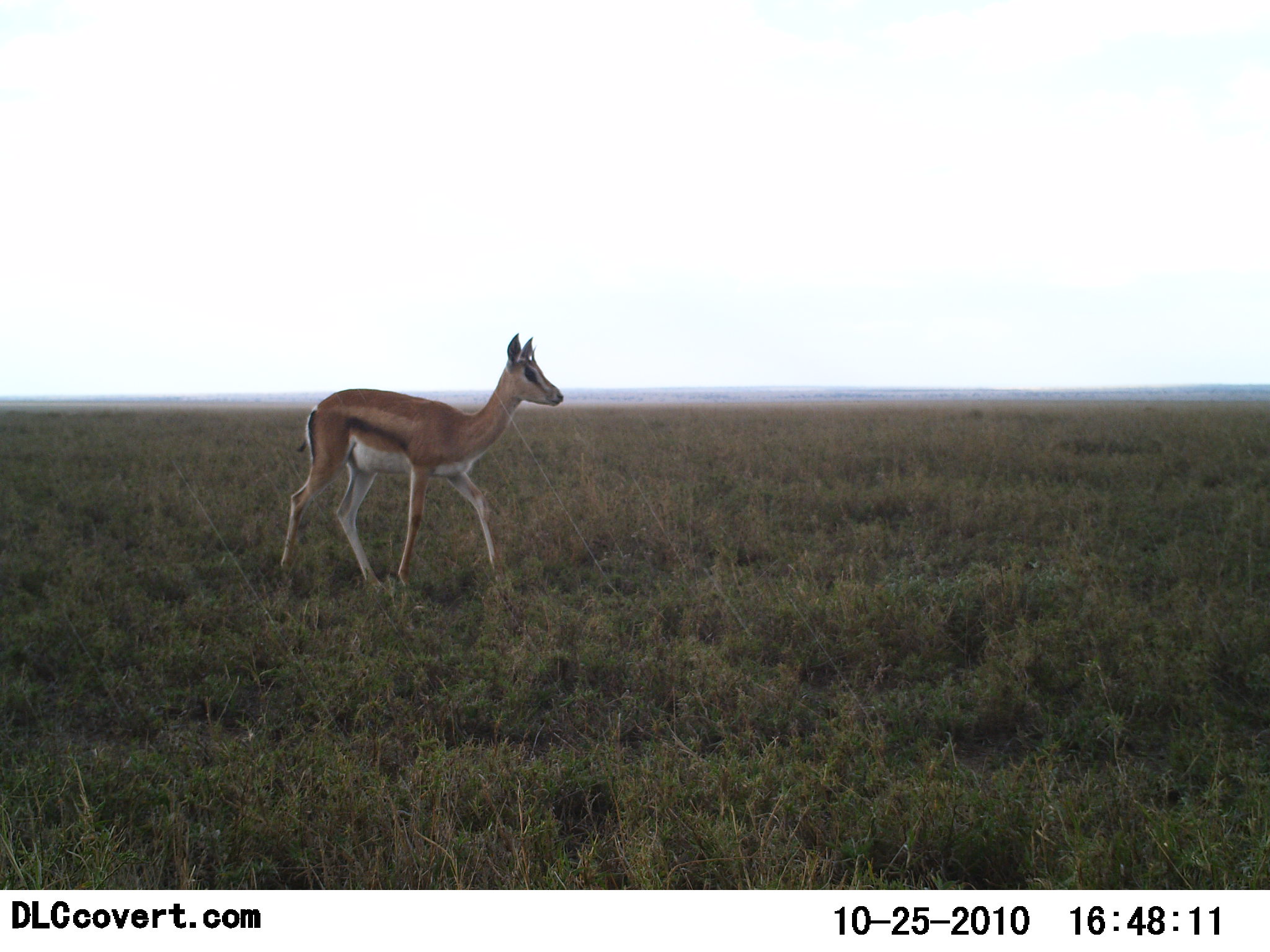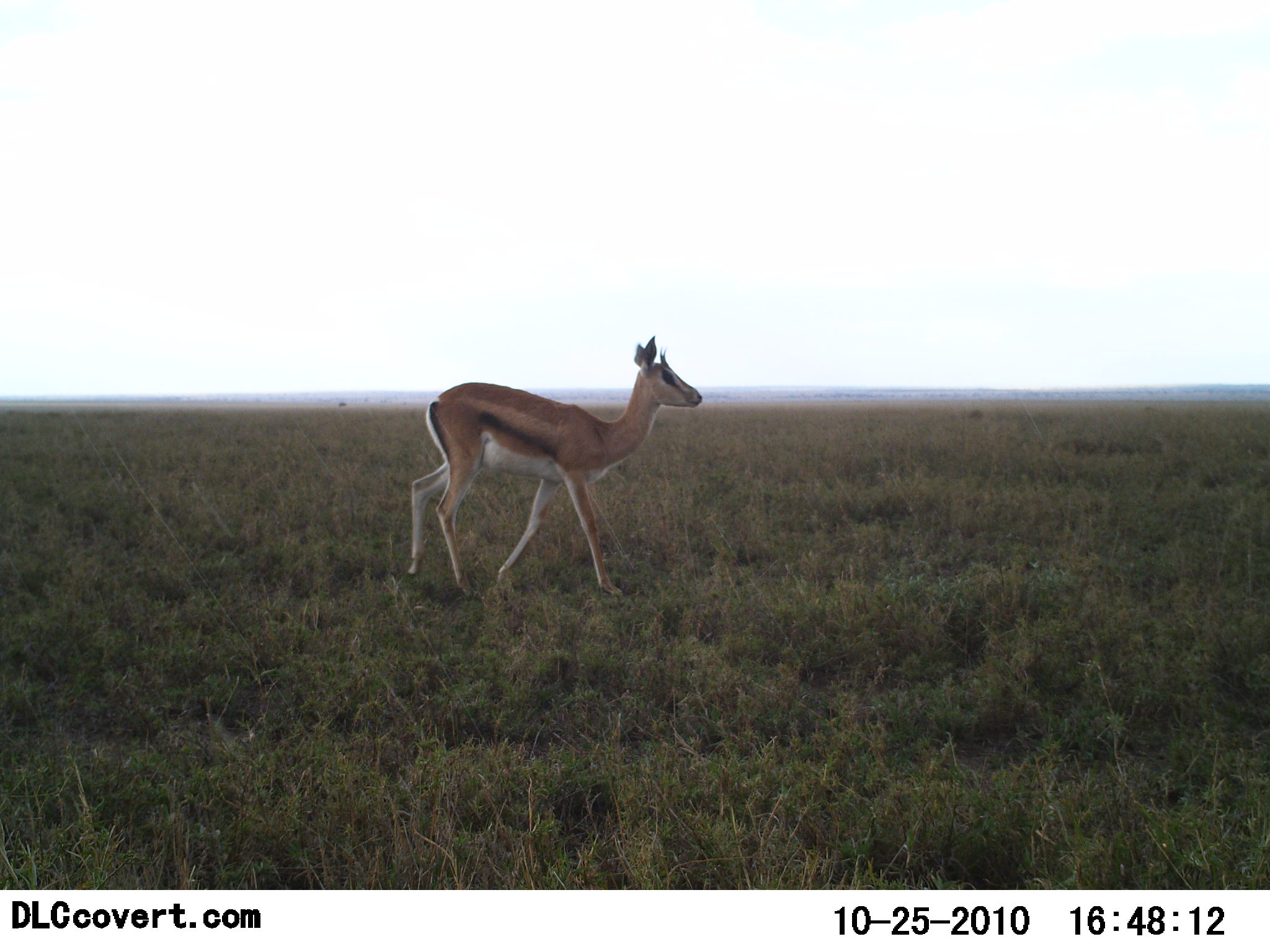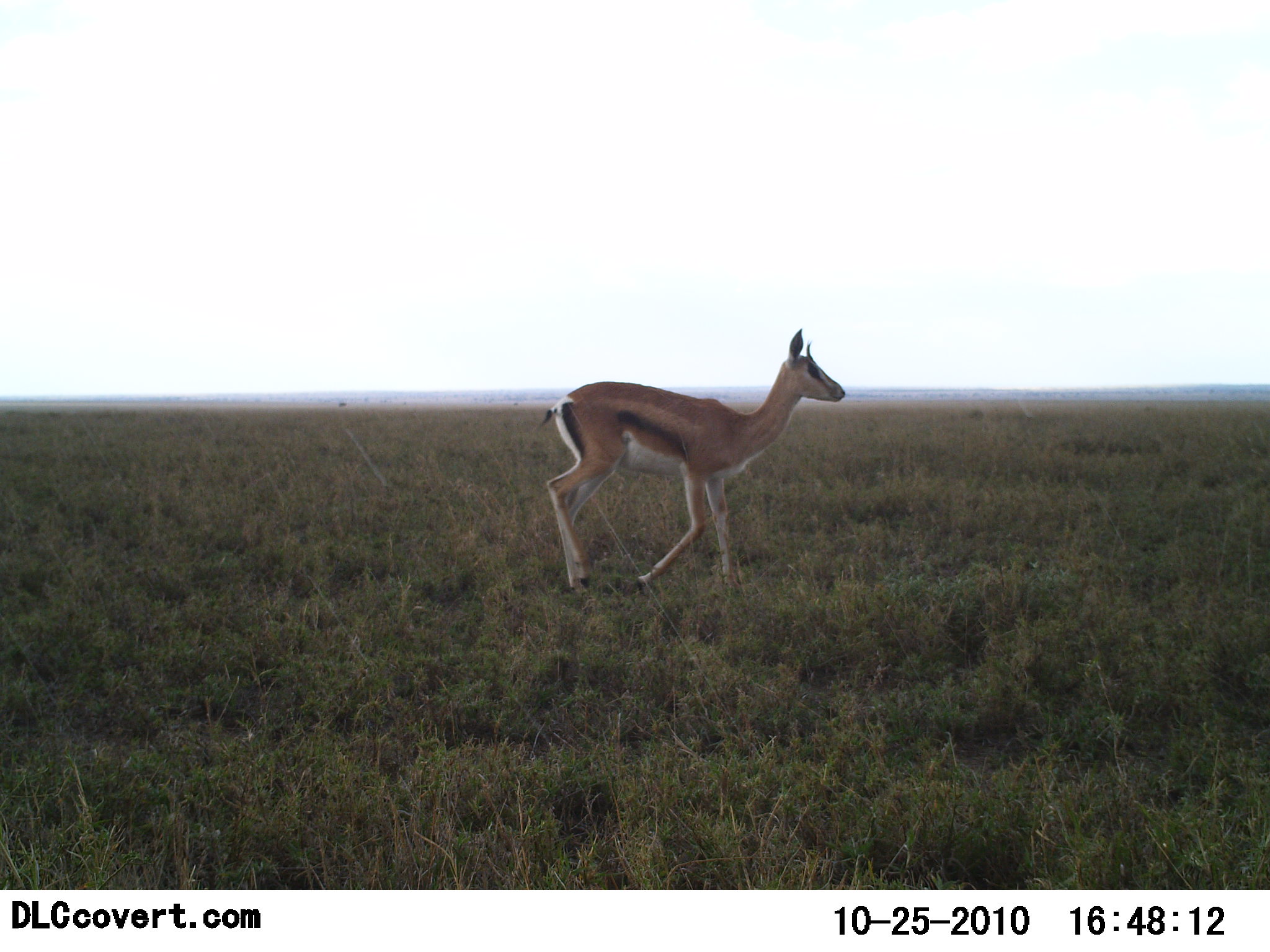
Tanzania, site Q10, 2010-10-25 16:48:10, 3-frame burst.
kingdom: Animalia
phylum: Chordata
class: Mammalia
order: Artiodactyla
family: Bovidae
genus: Eudorcas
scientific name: Eudorcas thomsonii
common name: thomson's gazelle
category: gazellethomsons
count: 1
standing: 17%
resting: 0%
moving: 83%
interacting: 0%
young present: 0%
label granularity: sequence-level